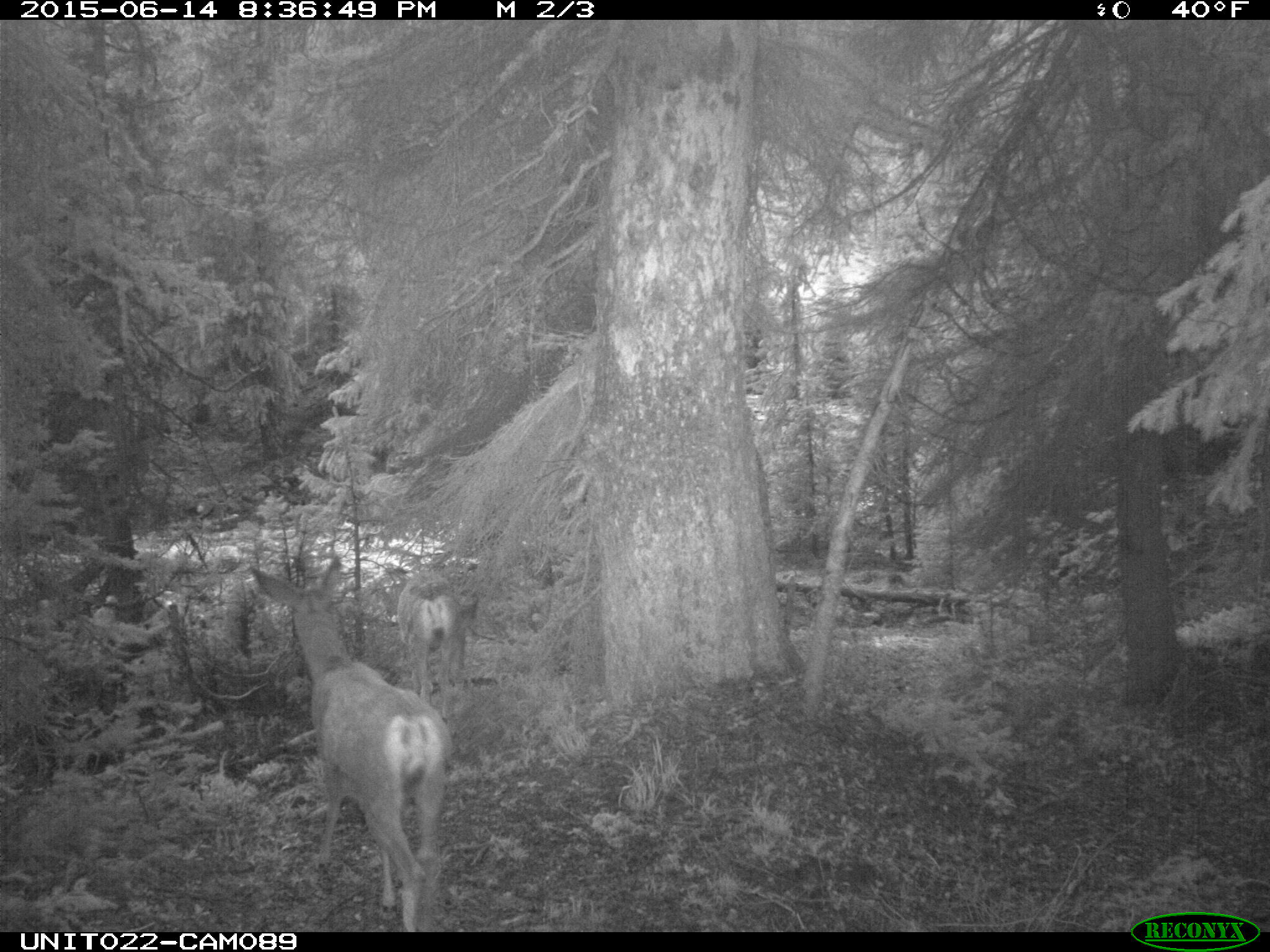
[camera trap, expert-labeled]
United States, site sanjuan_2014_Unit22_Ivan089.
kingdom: Animalia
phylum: Chordata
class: Mammalia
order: Artiodactyla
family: Cervidae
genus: Odocoileus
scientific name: Odocoileus hemionus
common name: mule deer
Odocoileus hemionus (mule deer).